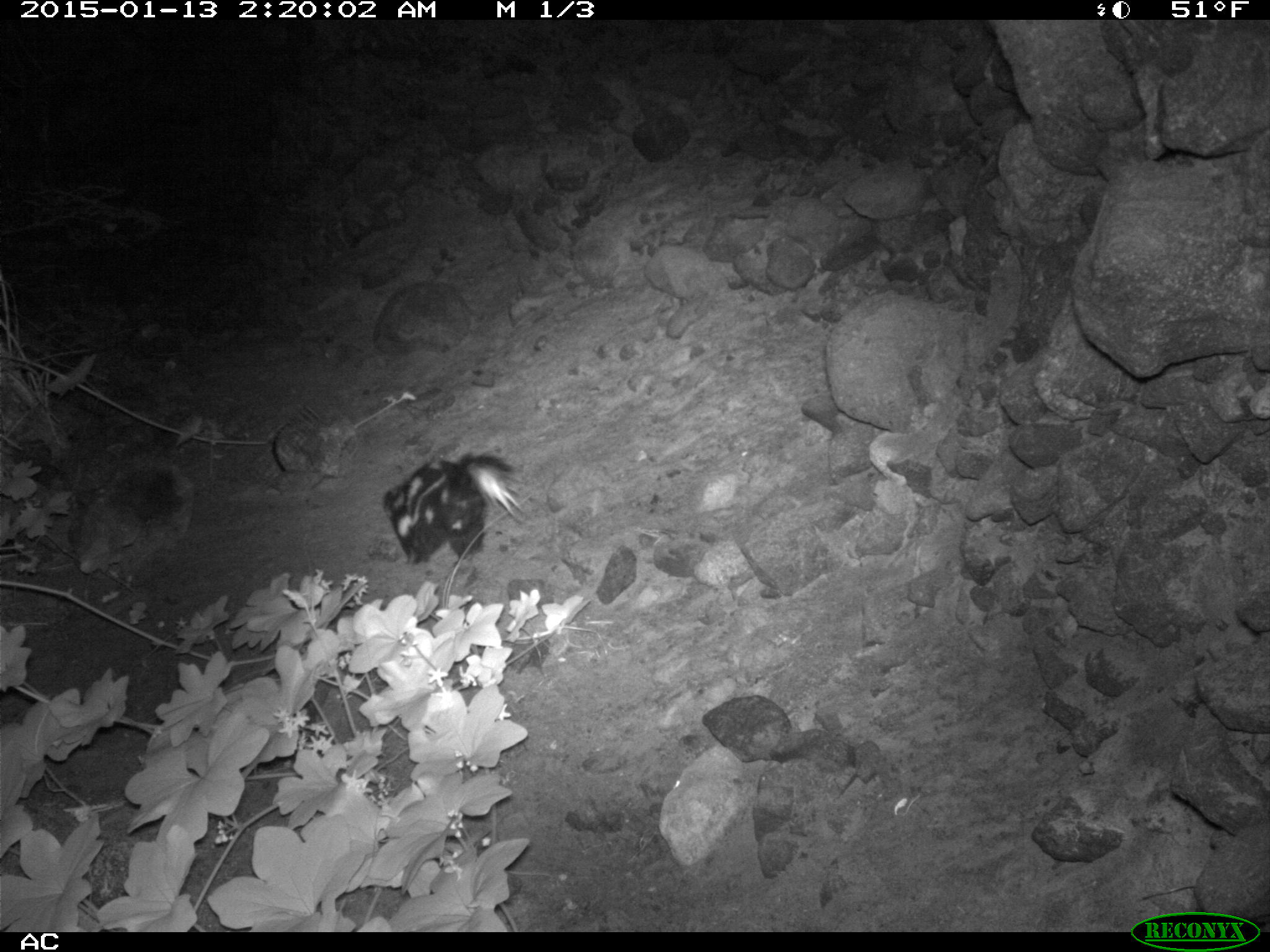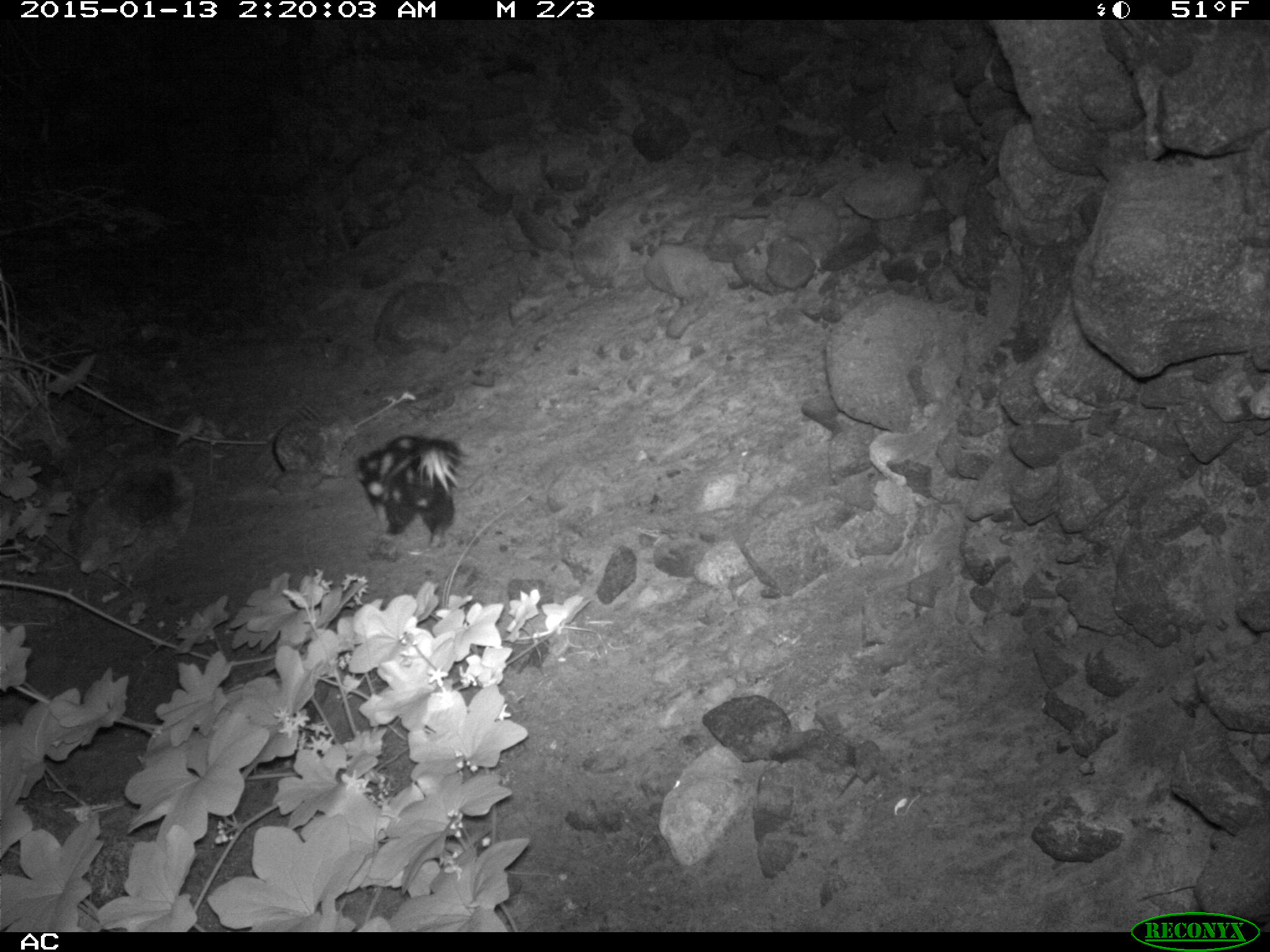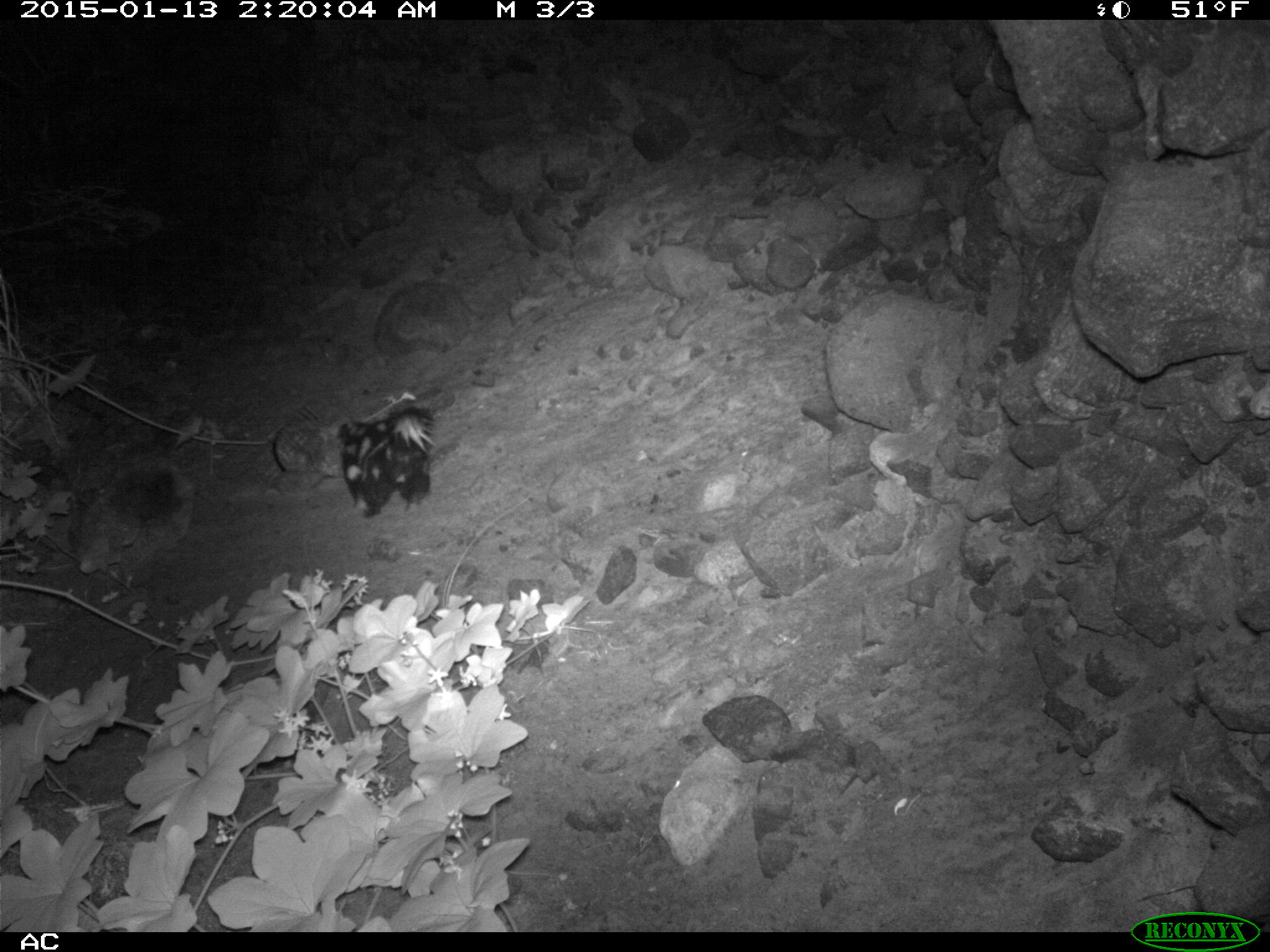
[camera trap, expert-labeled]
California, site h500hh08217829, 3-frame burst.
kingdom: Animalia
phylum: Chordata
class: Mammalia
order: Carnivora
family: Mephitidae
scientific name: Mephitidae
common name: skunk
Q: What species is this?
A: Skunk (Mephitidae).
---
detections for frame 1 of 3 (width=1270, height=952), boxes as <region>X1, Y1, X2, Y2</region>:
skunk: <region>381, 451, 528, 566</region>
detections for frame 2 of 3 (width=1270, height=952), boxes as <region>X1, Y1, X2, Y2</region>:
skunk: <region>355, 433, 468, 548</region>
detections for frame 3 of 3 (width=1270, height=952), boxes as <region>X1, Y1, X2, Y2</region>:
skunk: <region>336, 392, 435, 519</region>